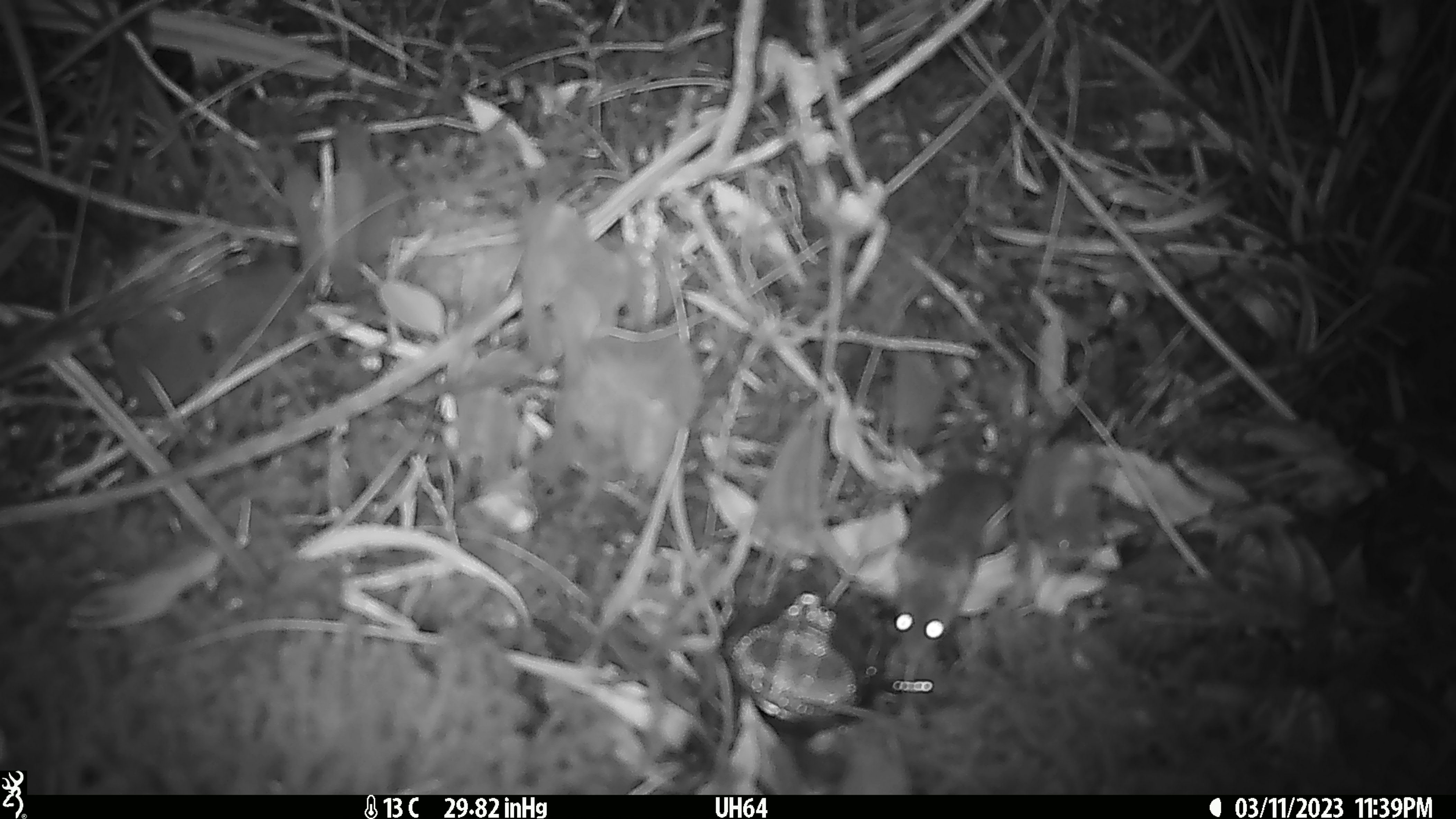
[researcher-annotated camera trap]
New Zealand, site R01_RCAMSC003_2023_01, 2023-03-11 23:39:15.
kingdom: Animalia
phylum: Chordata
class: Mammalia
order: Rodentia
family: Muridae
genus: Mus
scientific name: Mus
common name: mouse